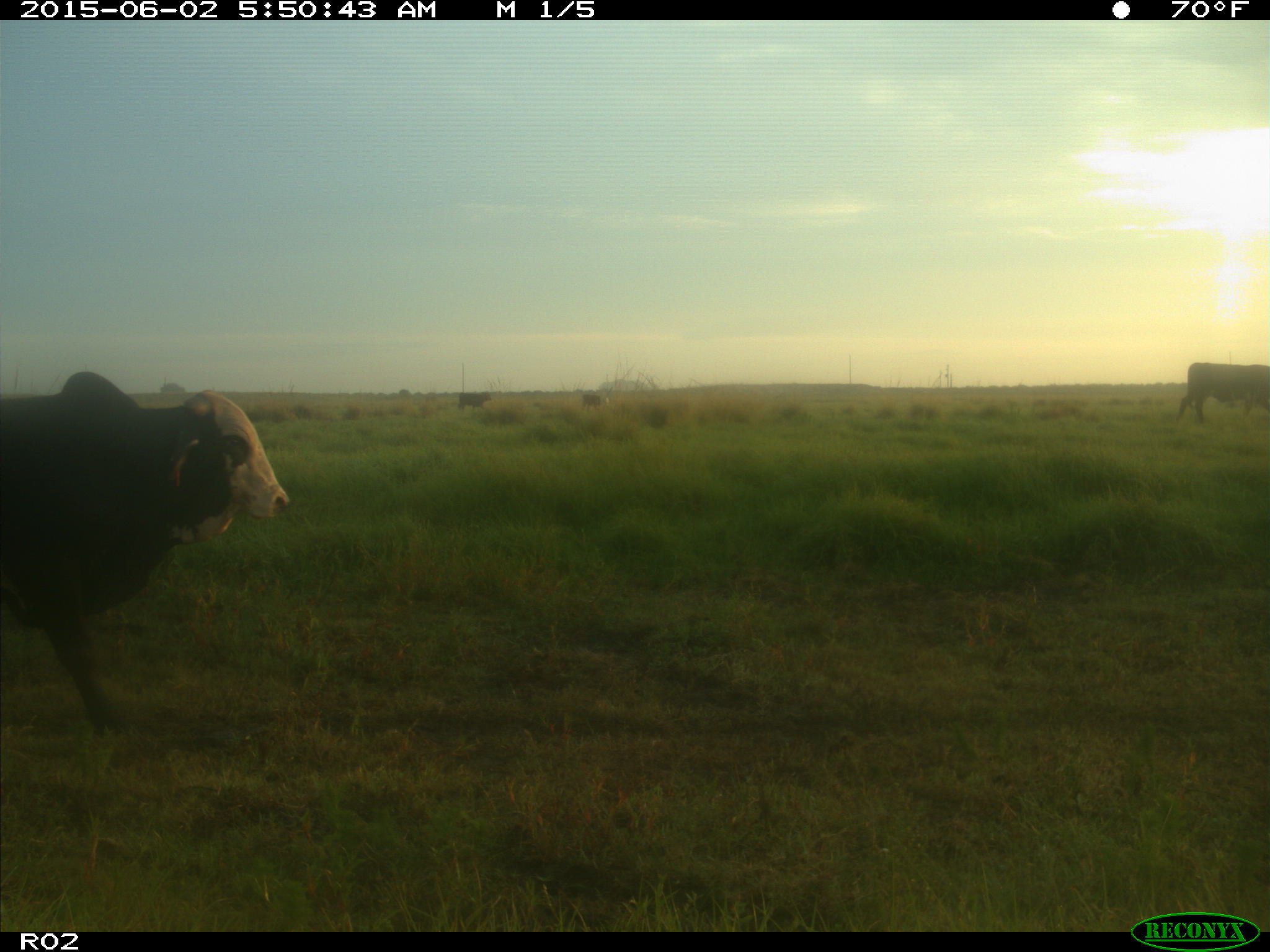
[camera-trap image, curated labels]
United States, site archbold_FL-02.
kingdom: Animalia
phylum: Chordata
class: Mammalia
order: Artiodactyla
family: Bovidae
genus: Bos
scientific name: Bos taurus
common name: domestic cow